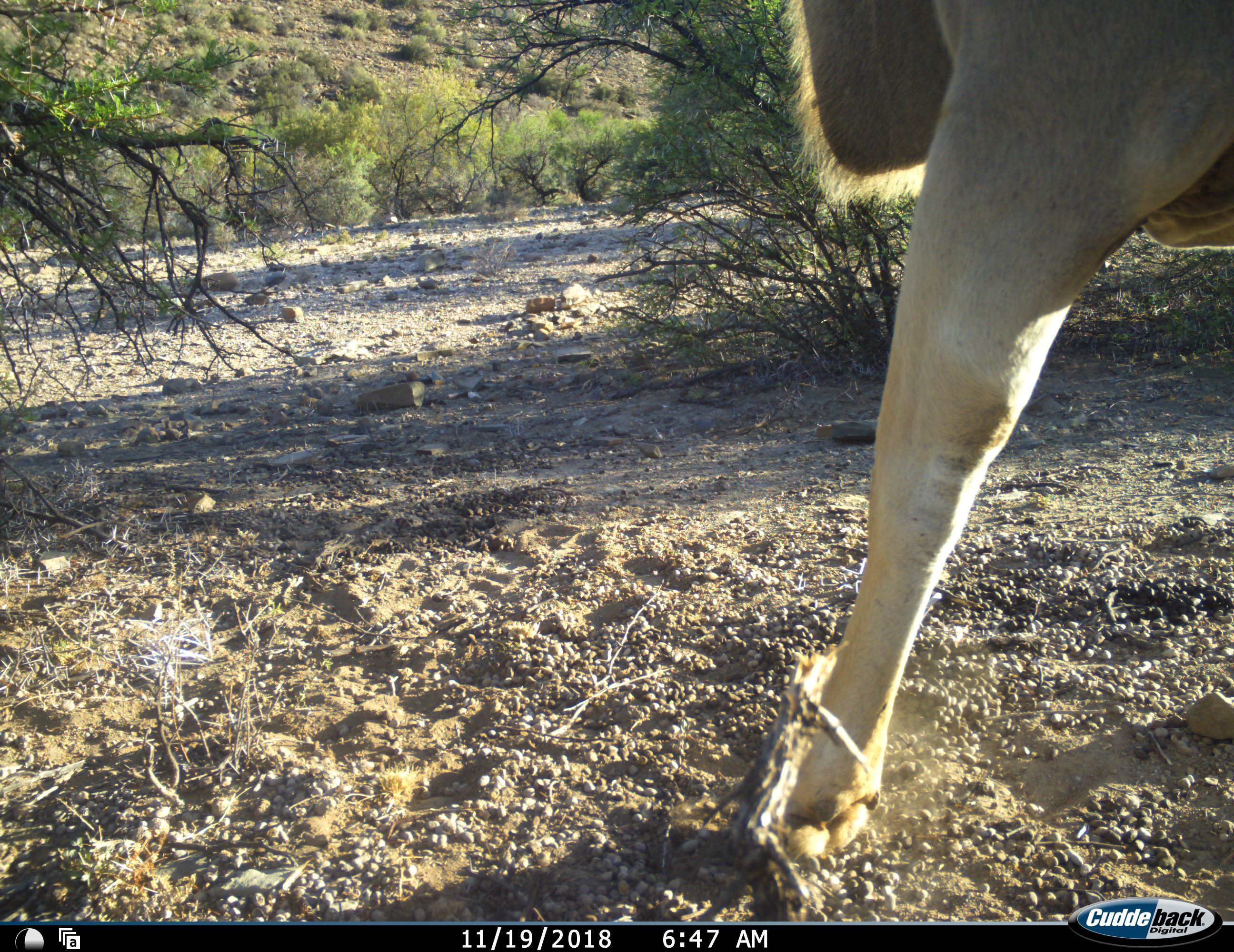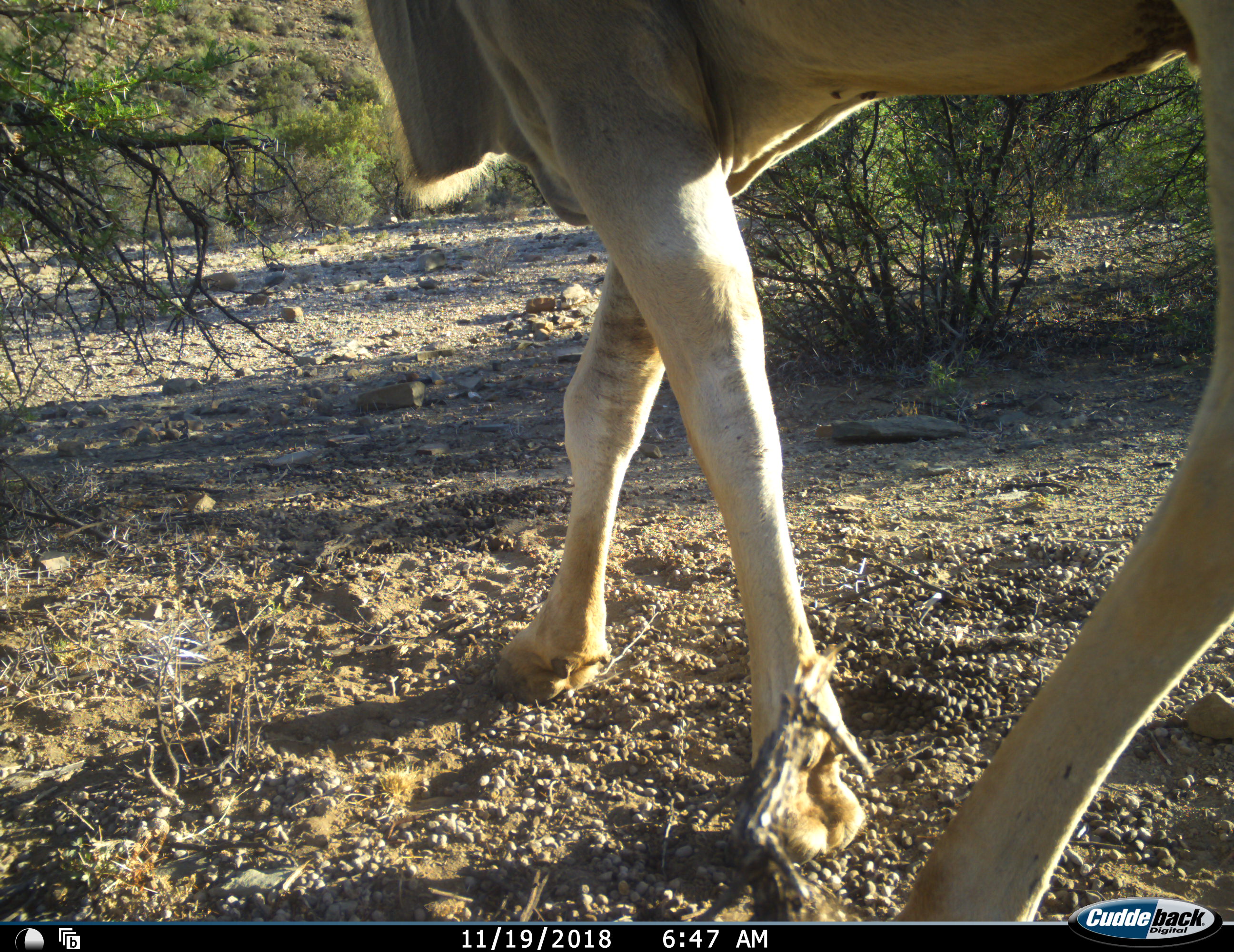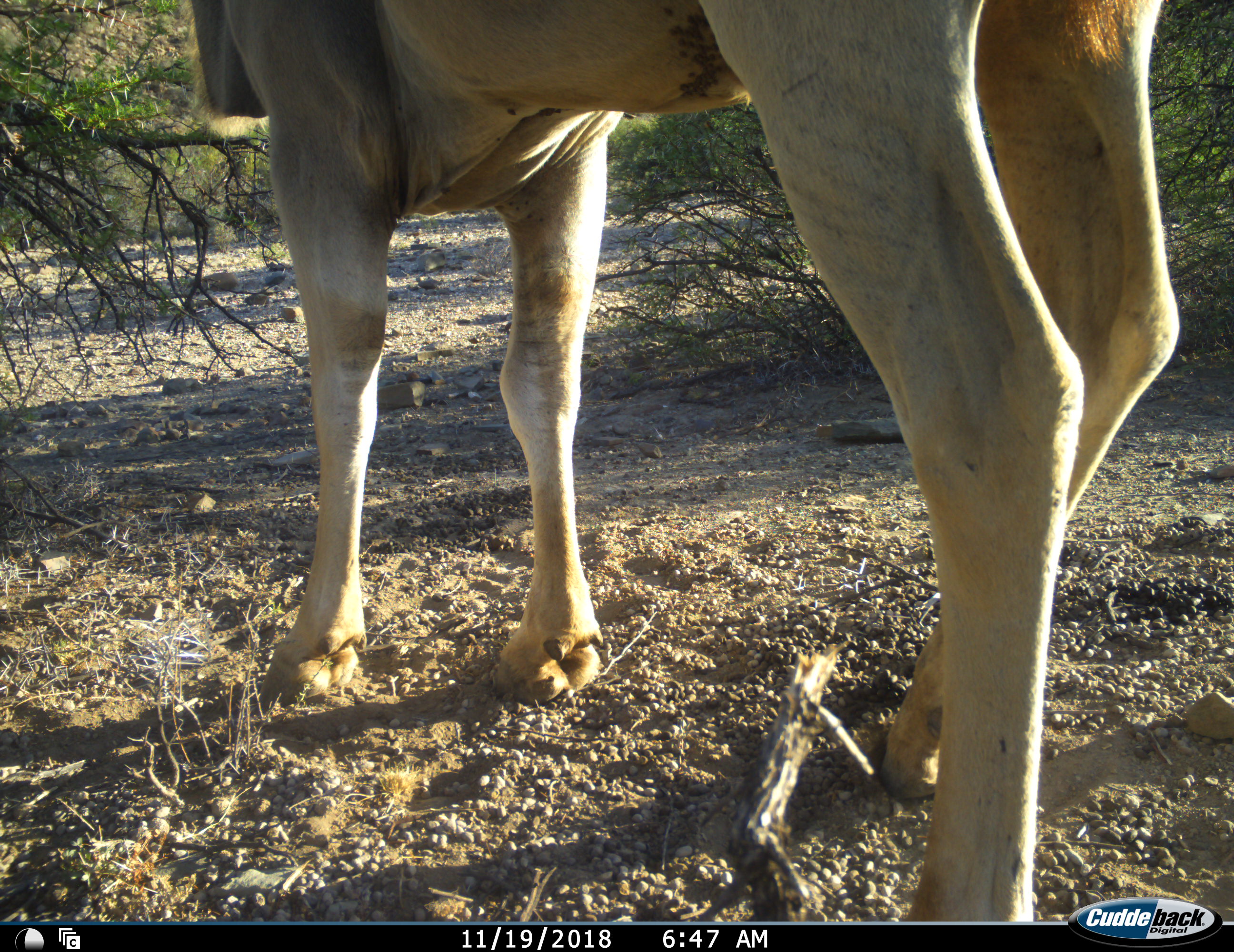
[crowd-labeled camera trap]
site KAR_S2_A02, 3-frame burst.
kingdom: Animalia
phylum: Chordata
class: Mammalia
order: Artiodactyla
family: Bovidae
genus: Tragelaphus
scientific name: Tragelaphus oryx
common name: eland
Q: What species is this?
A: Eland (Tragelaphus oryx).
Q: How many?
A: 1.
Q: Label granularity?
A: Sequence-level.